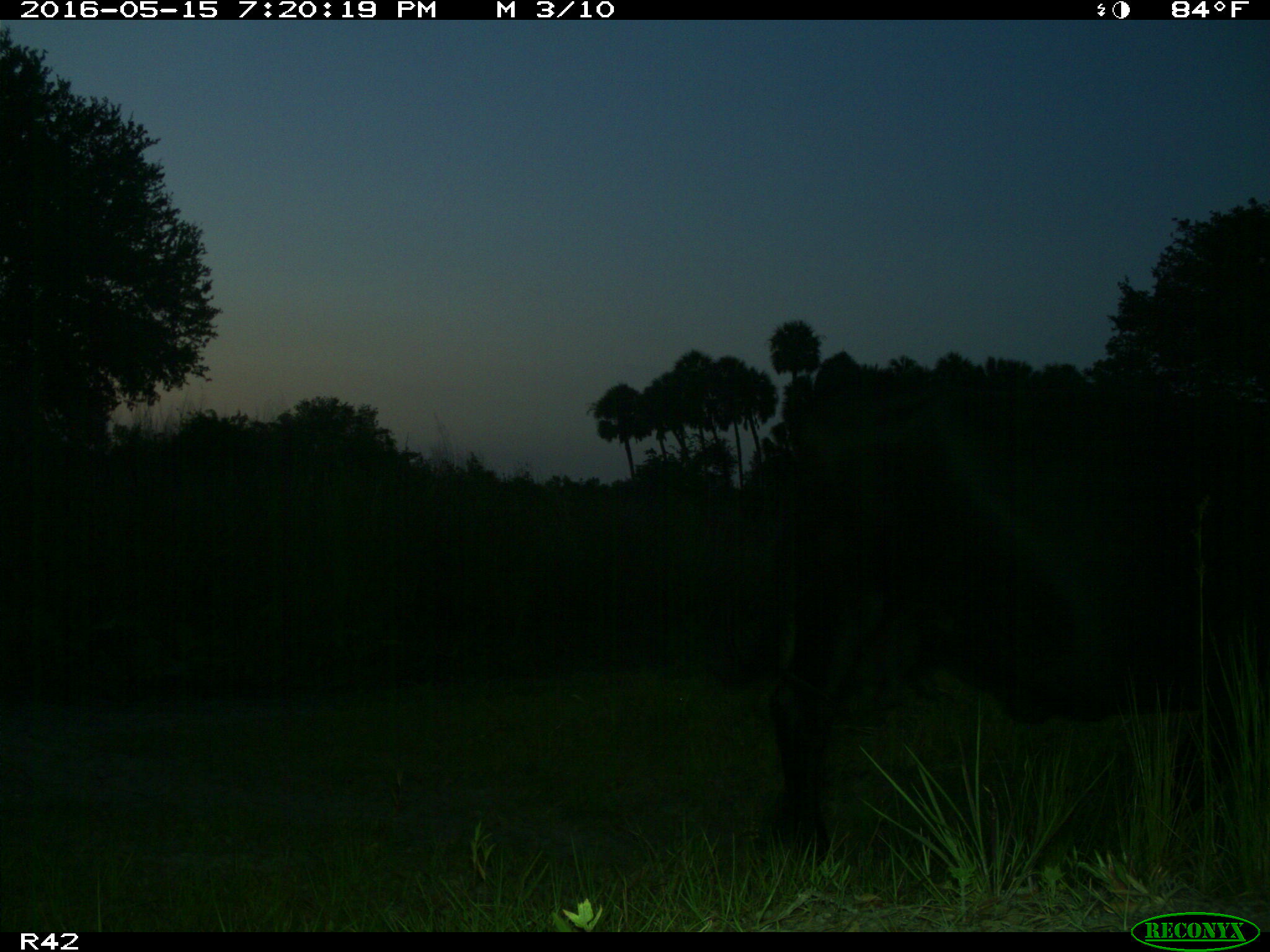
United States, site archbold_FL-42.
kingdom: Animalia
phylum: Chordata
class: Mammalia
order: Artiodactyla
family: Bovidae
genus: Bos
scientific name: Bos taurus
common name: domestic cow